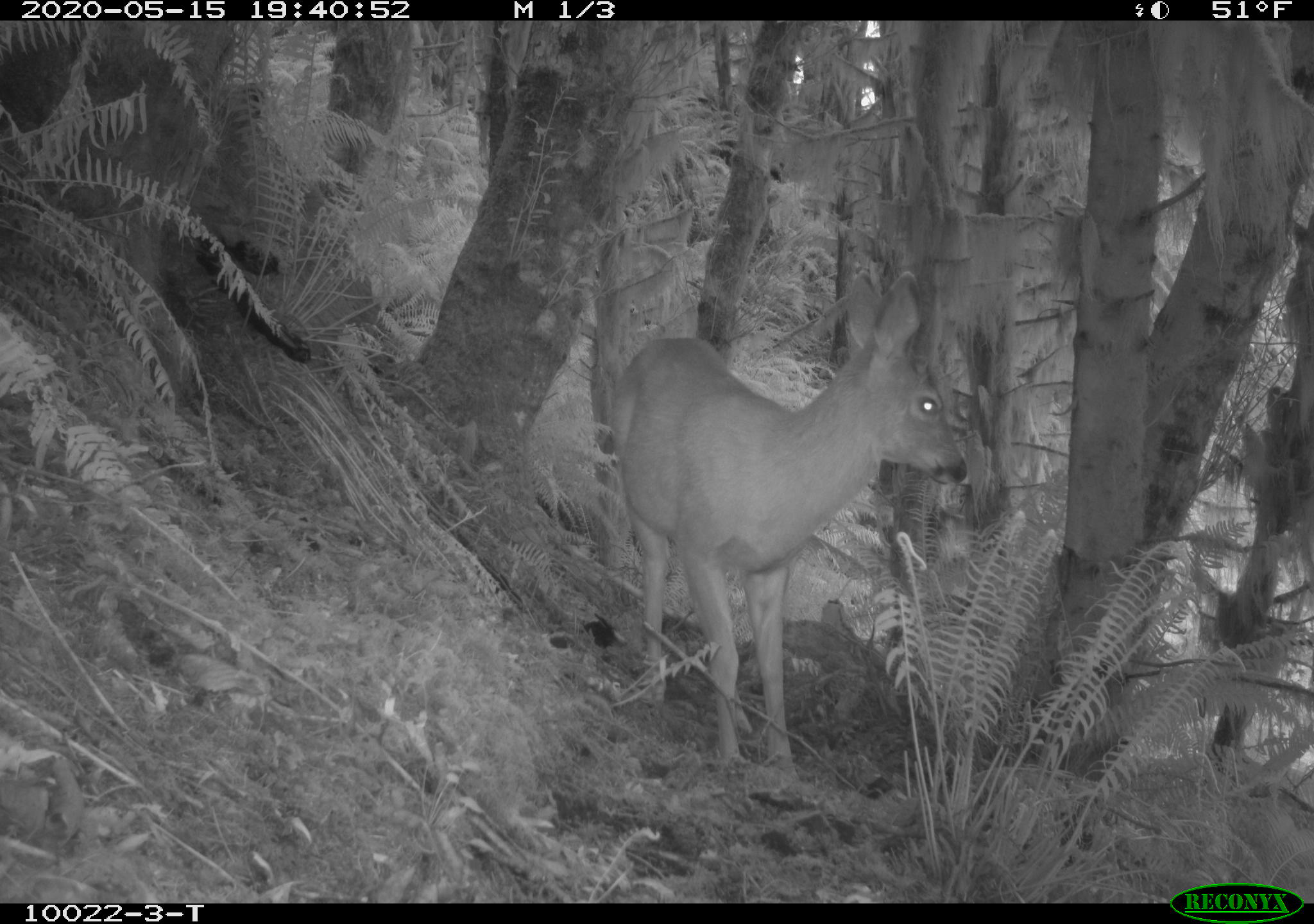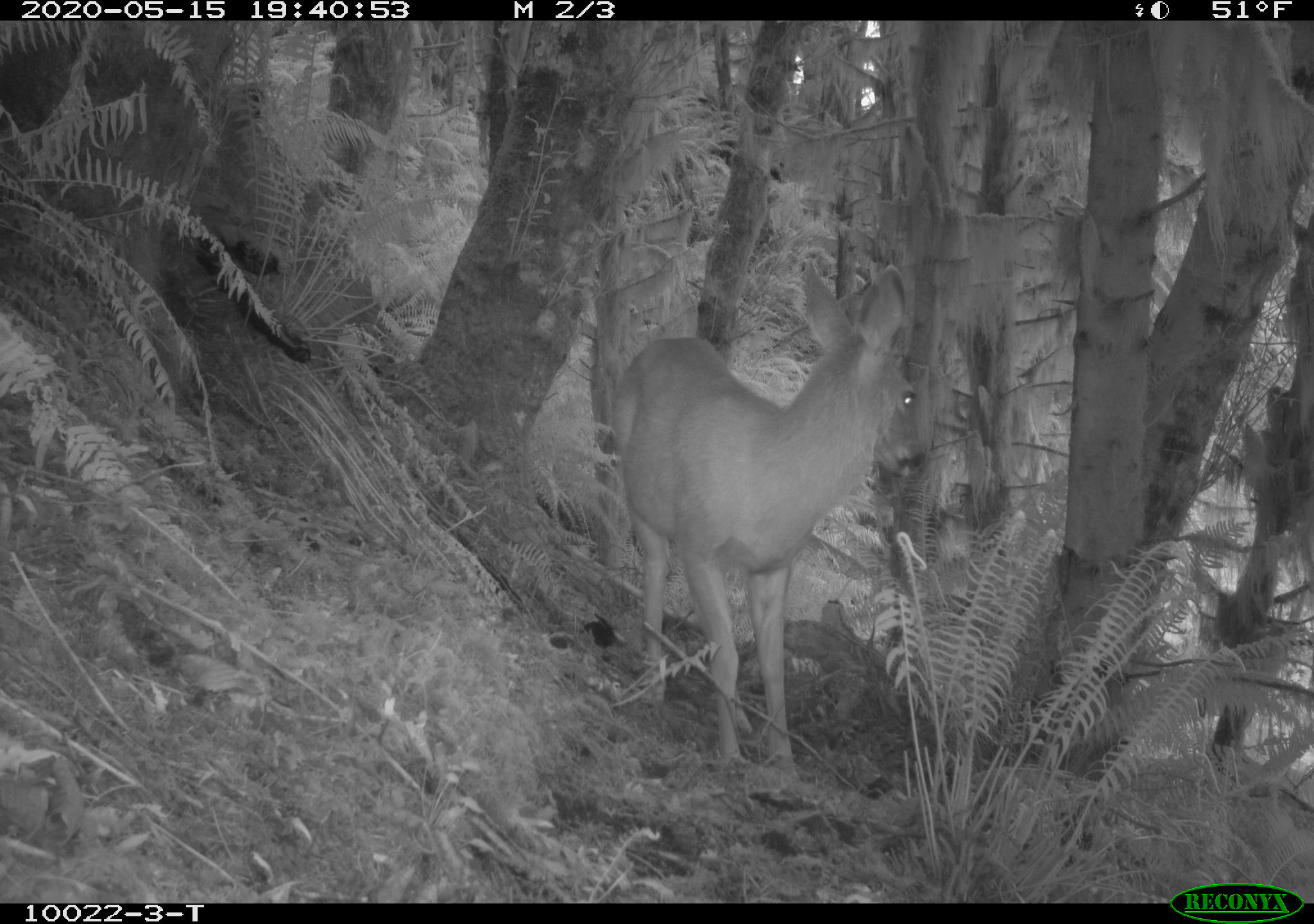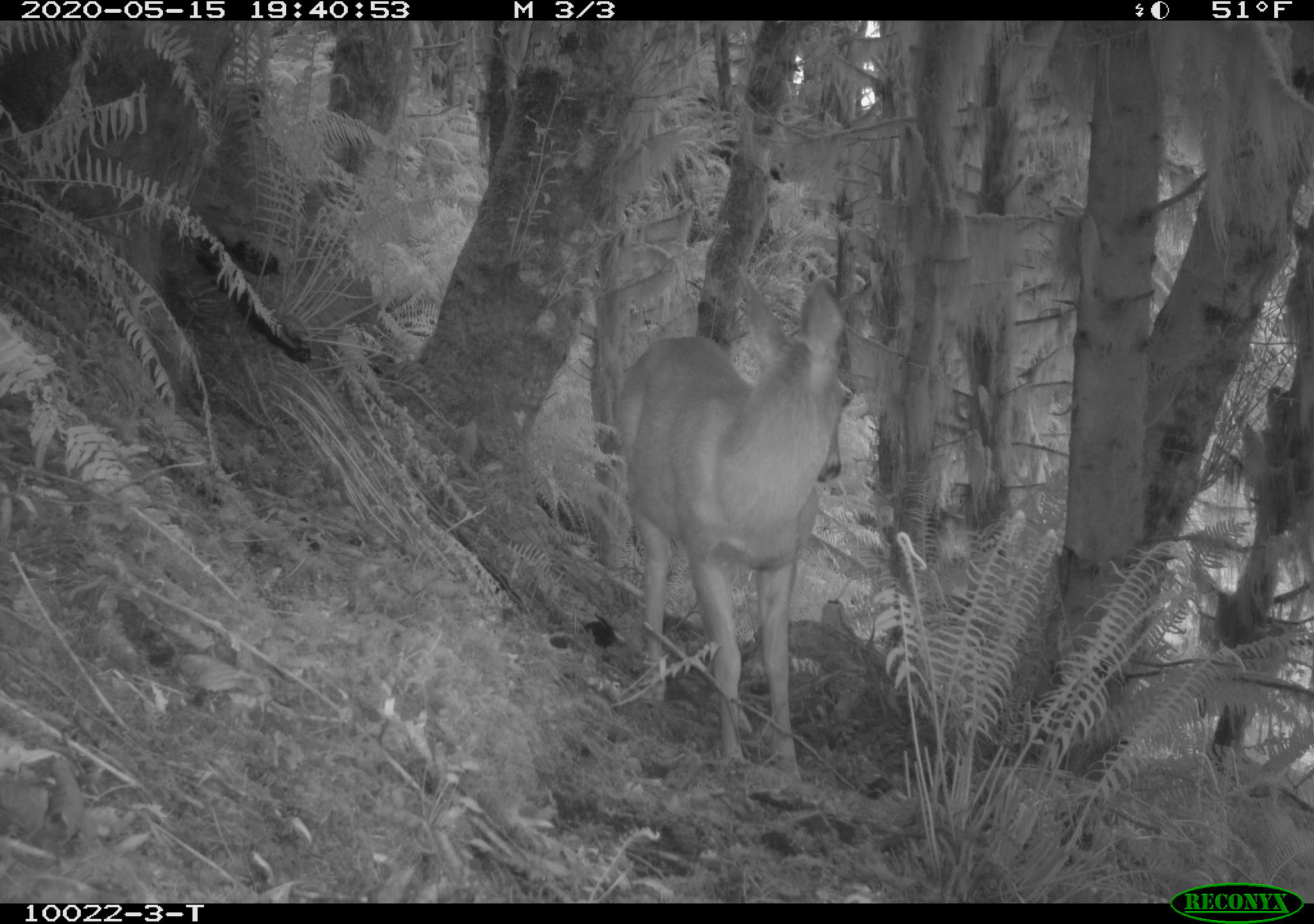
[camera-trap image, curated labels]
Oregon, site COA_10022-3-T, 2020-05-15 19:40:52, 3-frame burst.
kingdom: Animalia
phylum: Chordata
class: Mammalia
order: Artiodactyla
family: Cervidae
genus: Odocoileus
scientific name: Odocoileus hemionus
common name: black-tailed deer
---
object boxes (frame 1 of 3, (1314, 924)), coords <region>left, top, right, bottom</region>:
black-tailed deer: <region>604, 266, 988, 779</region>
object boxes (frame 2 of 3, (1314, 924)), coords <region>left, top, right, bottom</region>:
black-tailed deer: <region>599, 251, 939, 764</region>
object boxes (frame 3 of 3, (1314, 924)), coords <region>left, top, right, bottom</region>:
black-tailed deer: <region>599, 277, 892, 775</region>